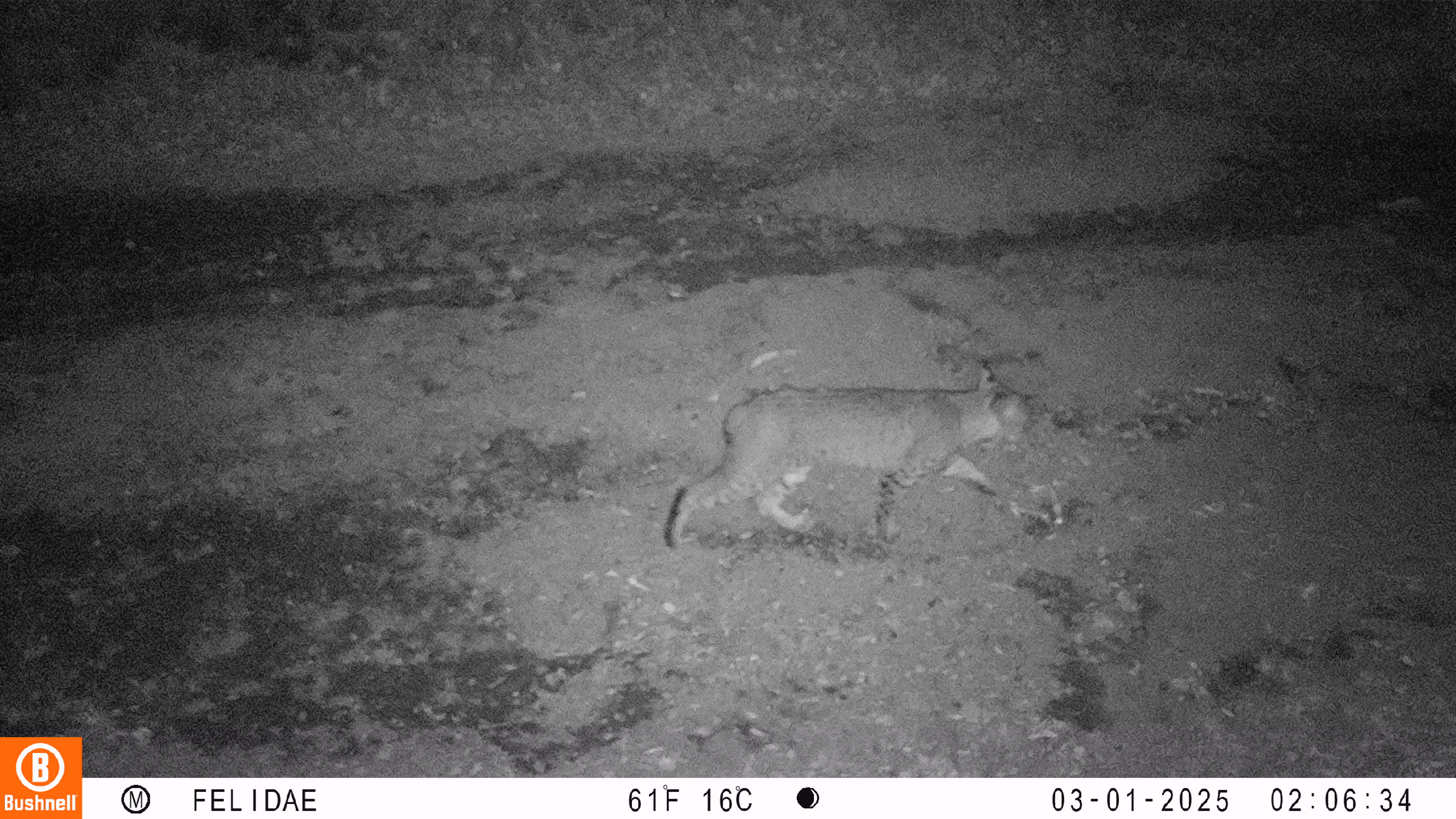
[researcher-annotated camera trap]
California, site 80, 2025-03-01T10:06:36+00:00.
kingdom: Animalia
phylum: Chordata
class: Mammalia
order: Carnivora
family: Felidae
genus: Lynx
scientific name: Lynx rufus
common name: bobcat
Bobcat (Lynx rufus).